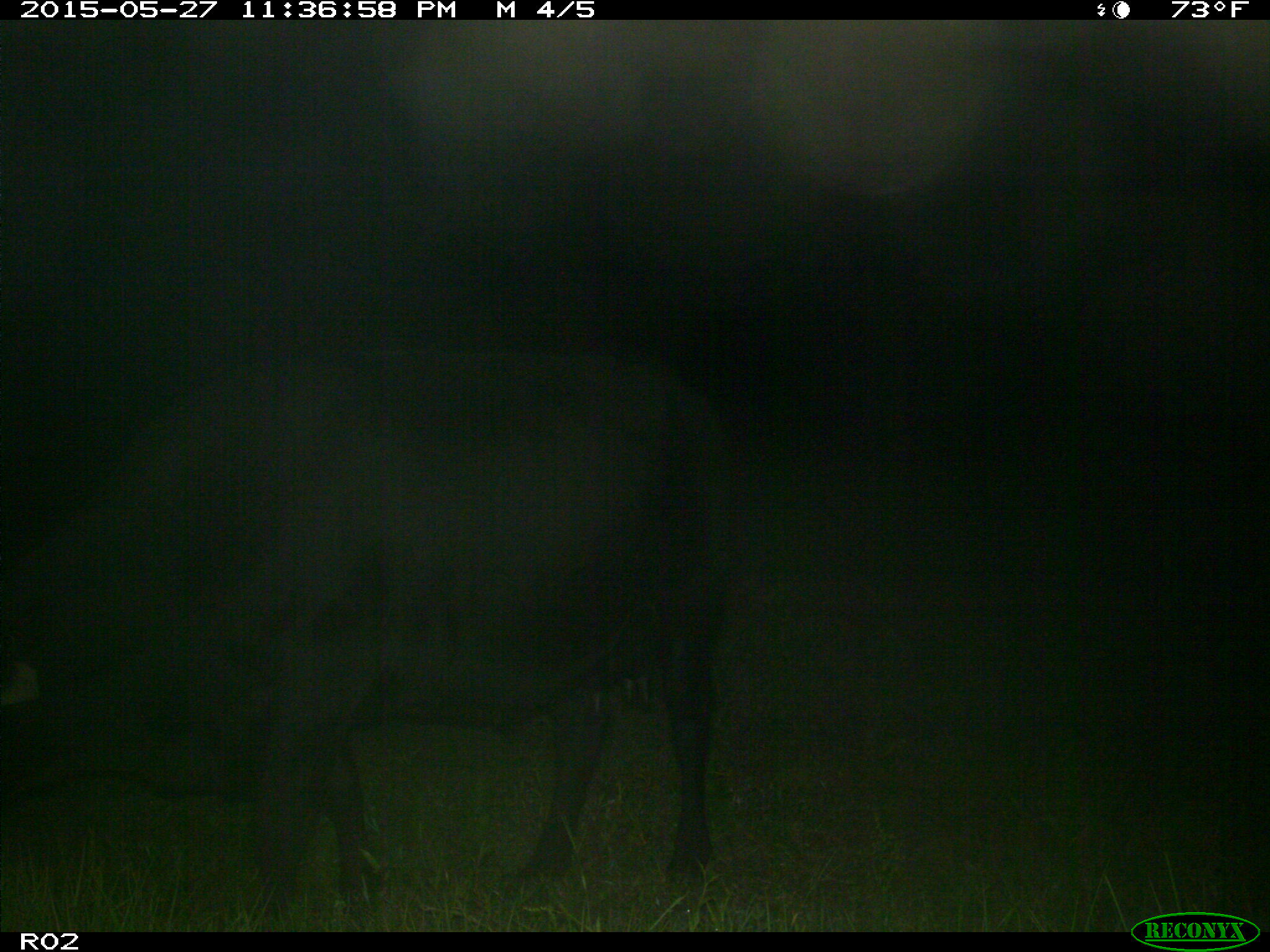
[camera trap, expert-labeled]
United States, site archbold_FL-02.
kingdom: Animalia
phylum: Chordata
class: Mammalia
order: Artiodactyla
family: Bovidae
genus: Bos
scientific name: Bos taurus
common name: domestic cow